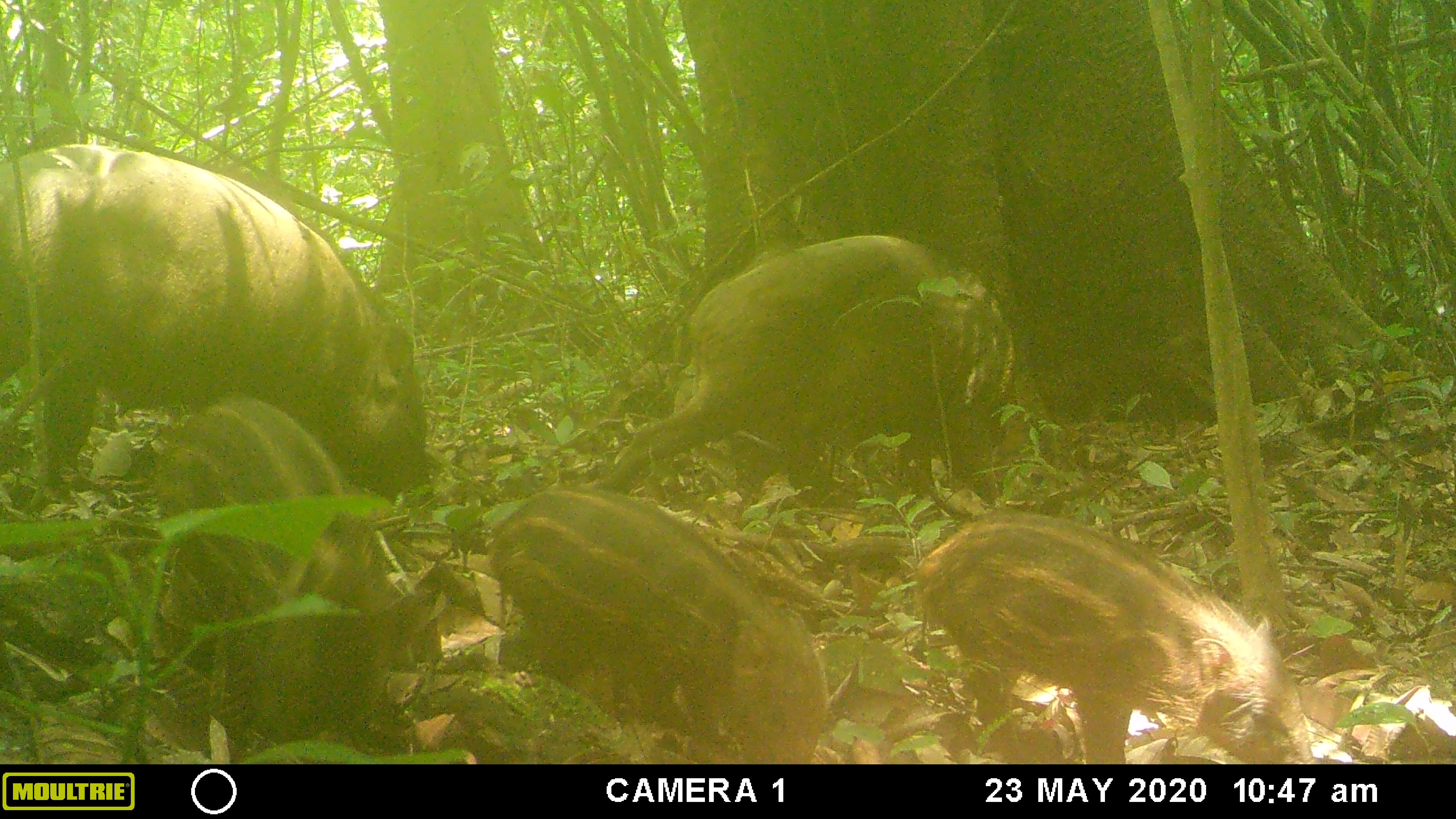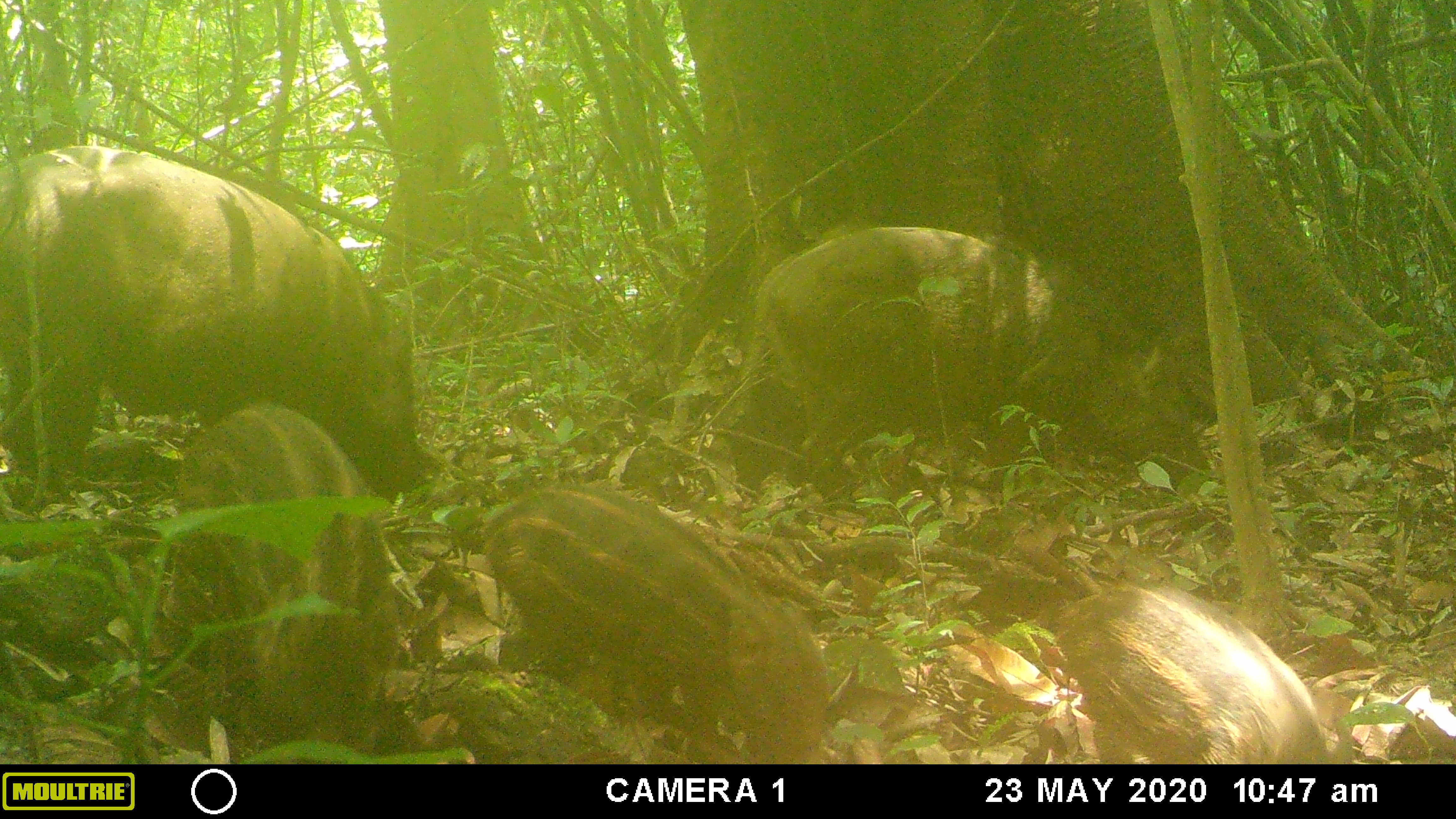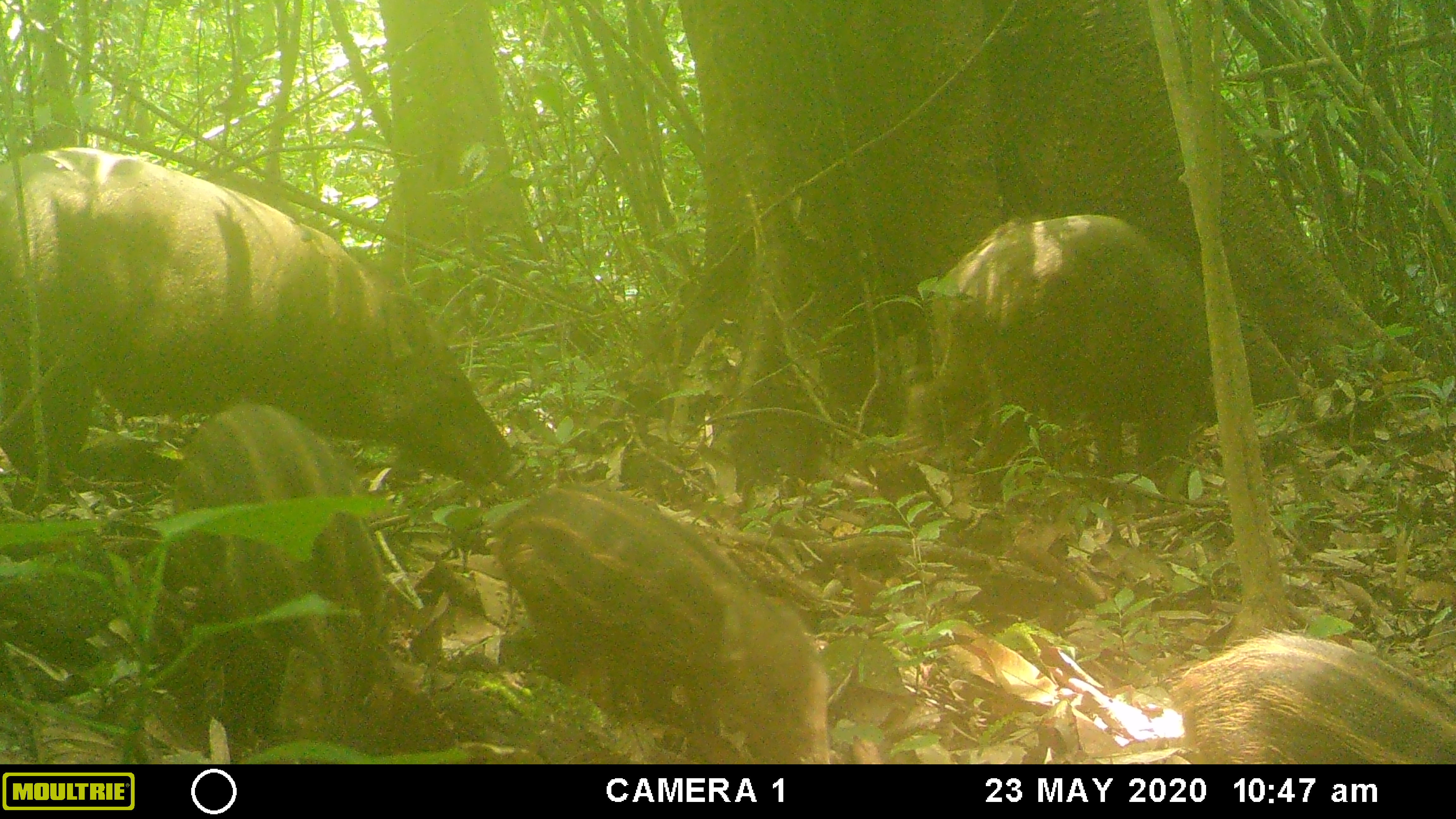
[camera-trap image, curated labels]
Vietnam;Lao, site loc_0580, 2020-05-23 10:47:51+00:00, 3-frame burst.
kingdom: Animalia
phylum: Chordata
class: Mammalia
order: Artiodactyla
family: Suidae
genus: Sus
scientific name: Sus scrofa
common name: eurasian wild pig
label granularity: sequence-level